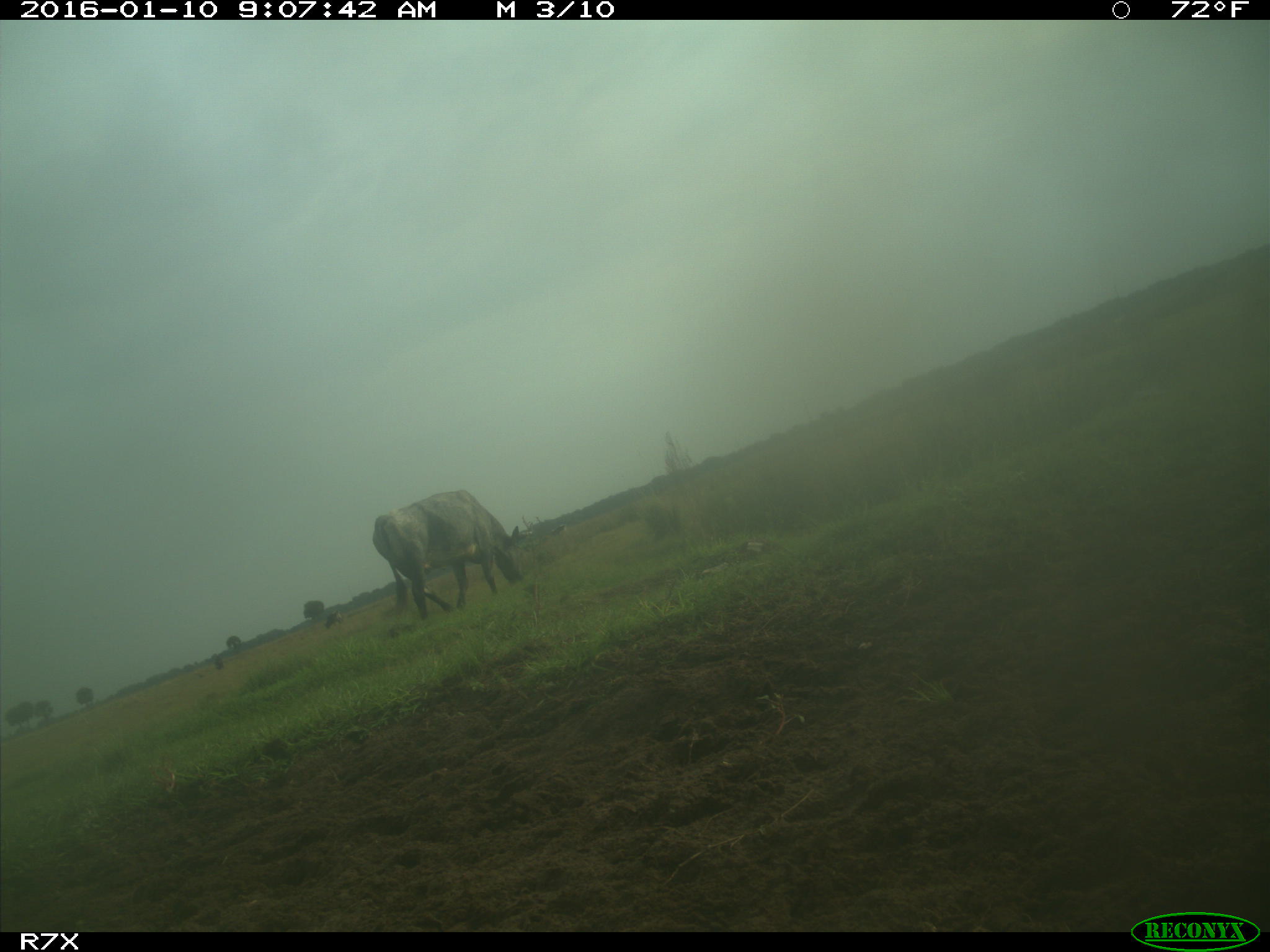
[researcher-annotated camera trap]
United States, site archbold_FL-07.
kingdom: Animalia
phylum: Chordata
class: Mammalia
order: Artiodactyla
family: Bovidae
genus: Bos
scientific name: Bos taurus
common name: domestic cow